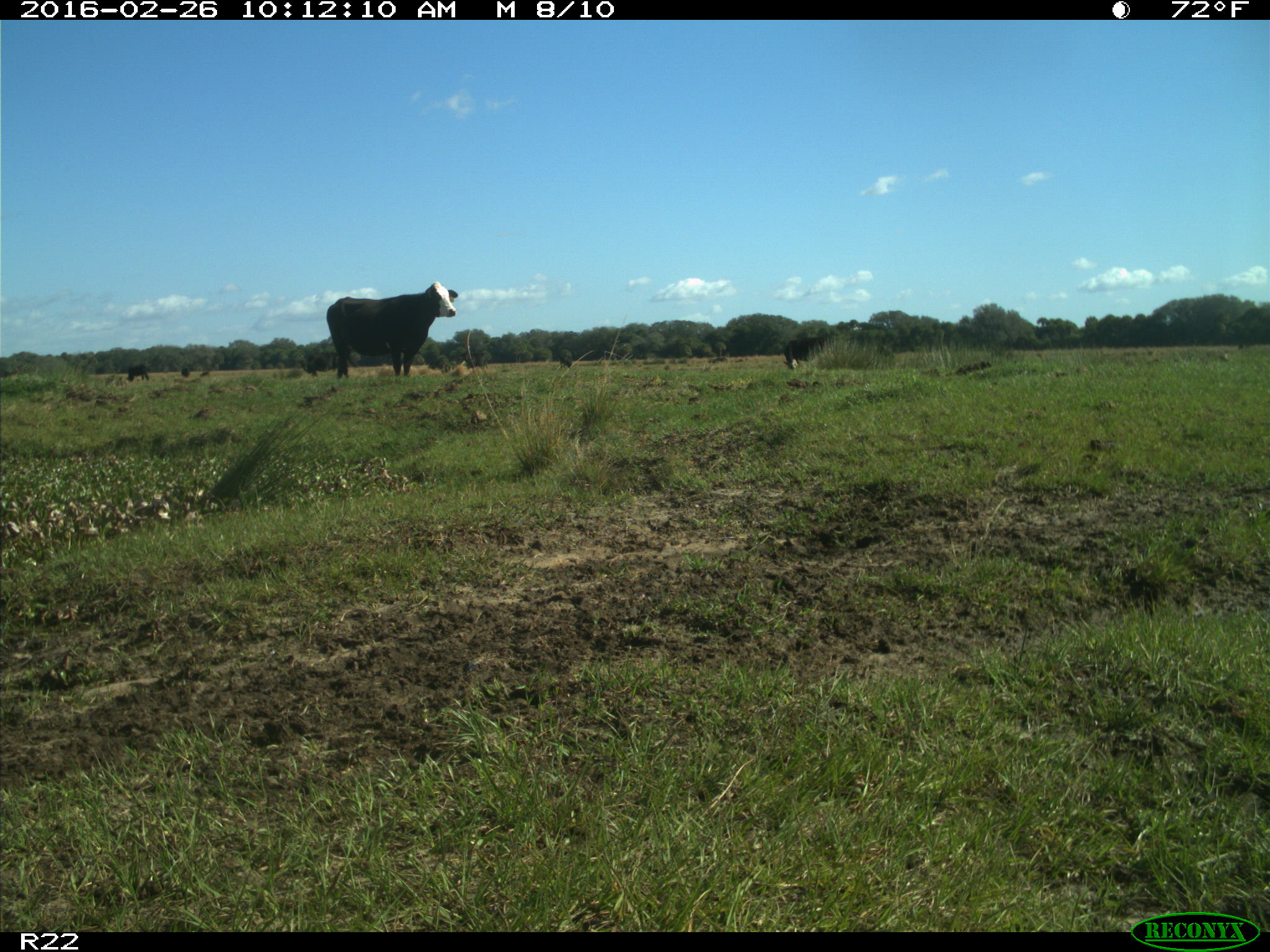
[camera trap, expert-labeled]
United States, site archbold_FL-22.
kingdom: Animalia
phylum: Chordata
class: Mammalia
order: Artiodactyla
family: Bovidae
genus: Bos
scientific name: Bos taurus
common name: domestic cow